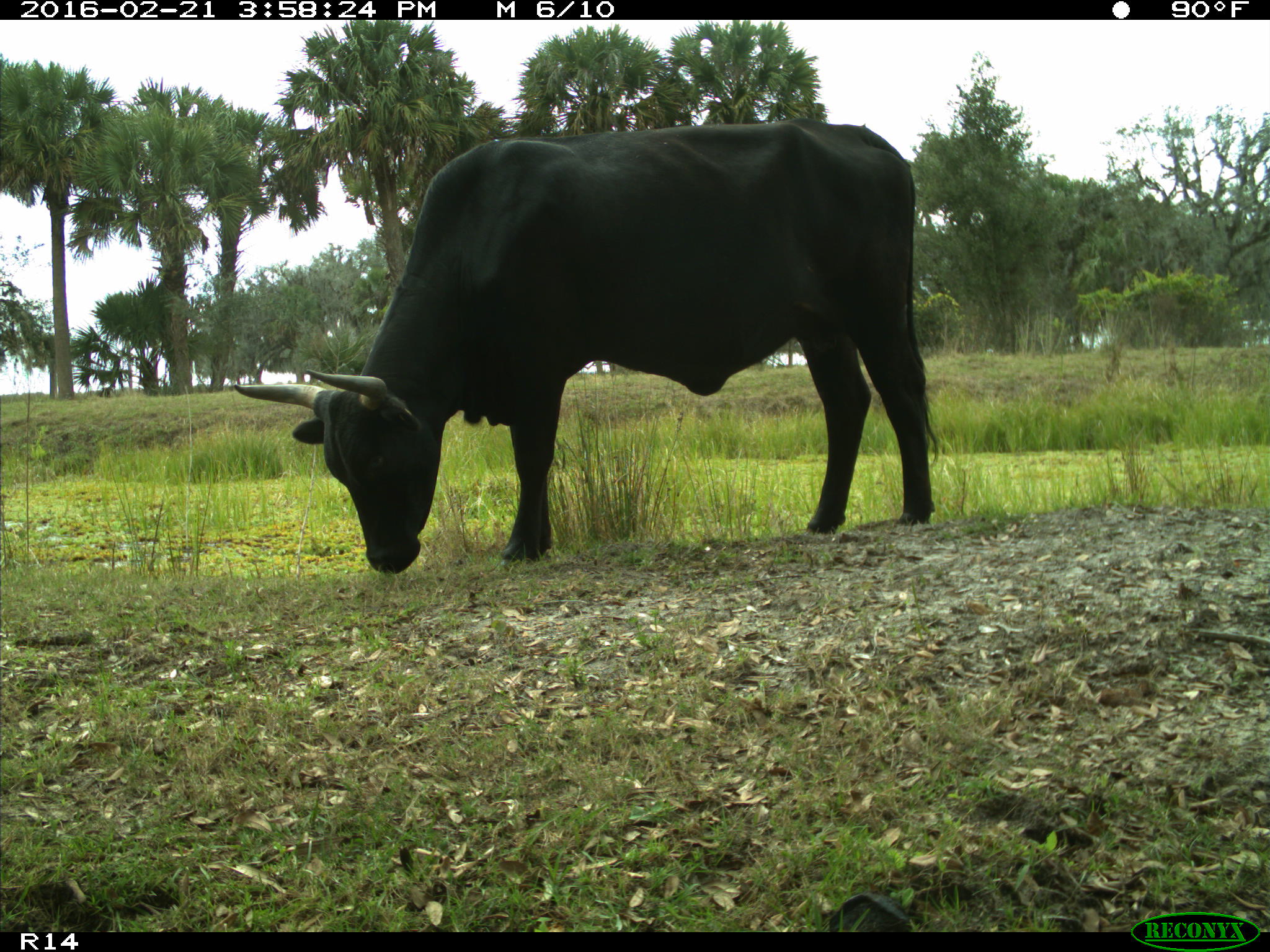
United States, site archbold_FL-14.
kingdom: Animalia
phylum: Chordata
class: Mammalia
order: Artiodactyla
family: Bovidae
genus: Bos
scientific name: Bos taurus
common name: domestic cow